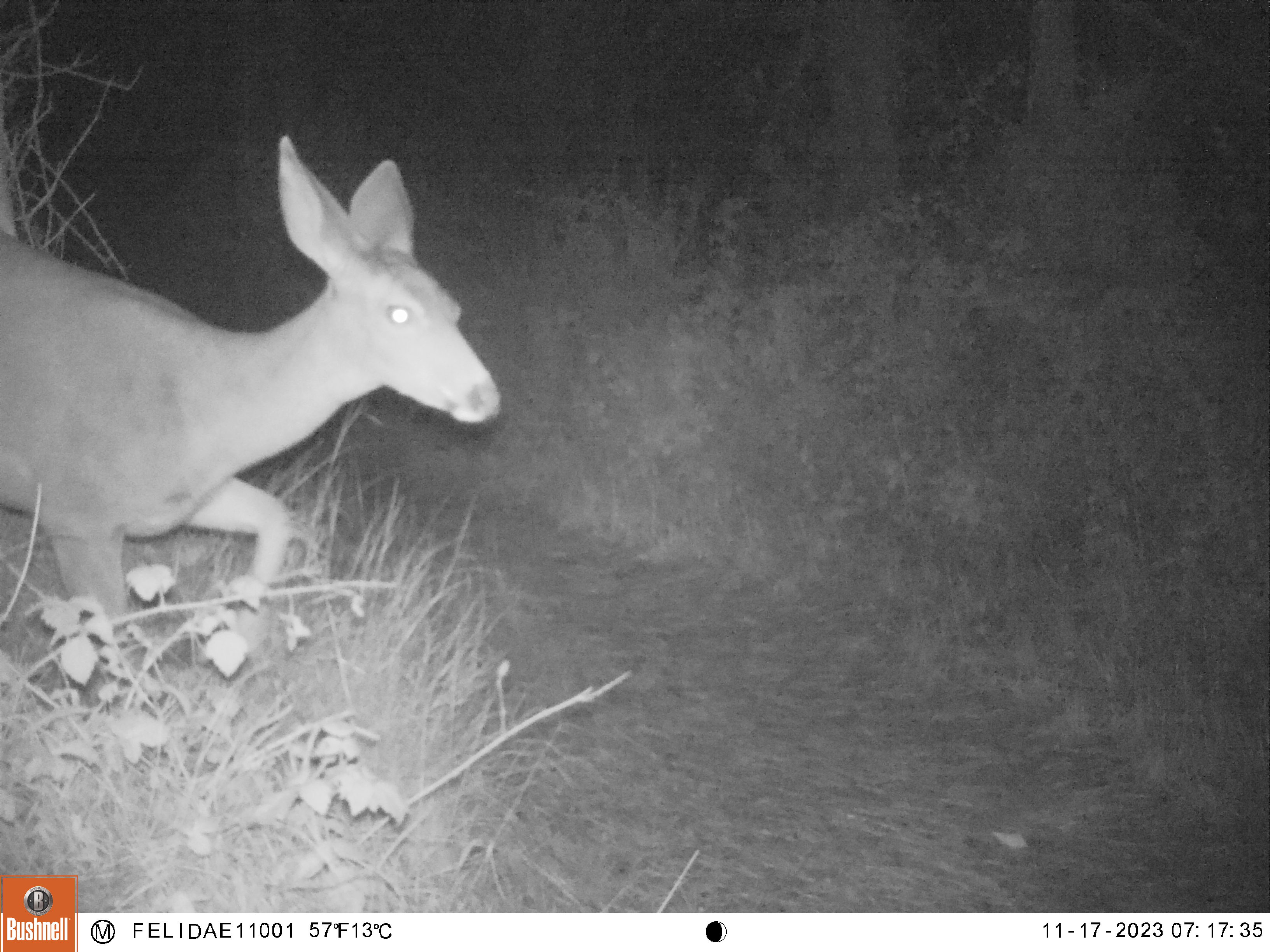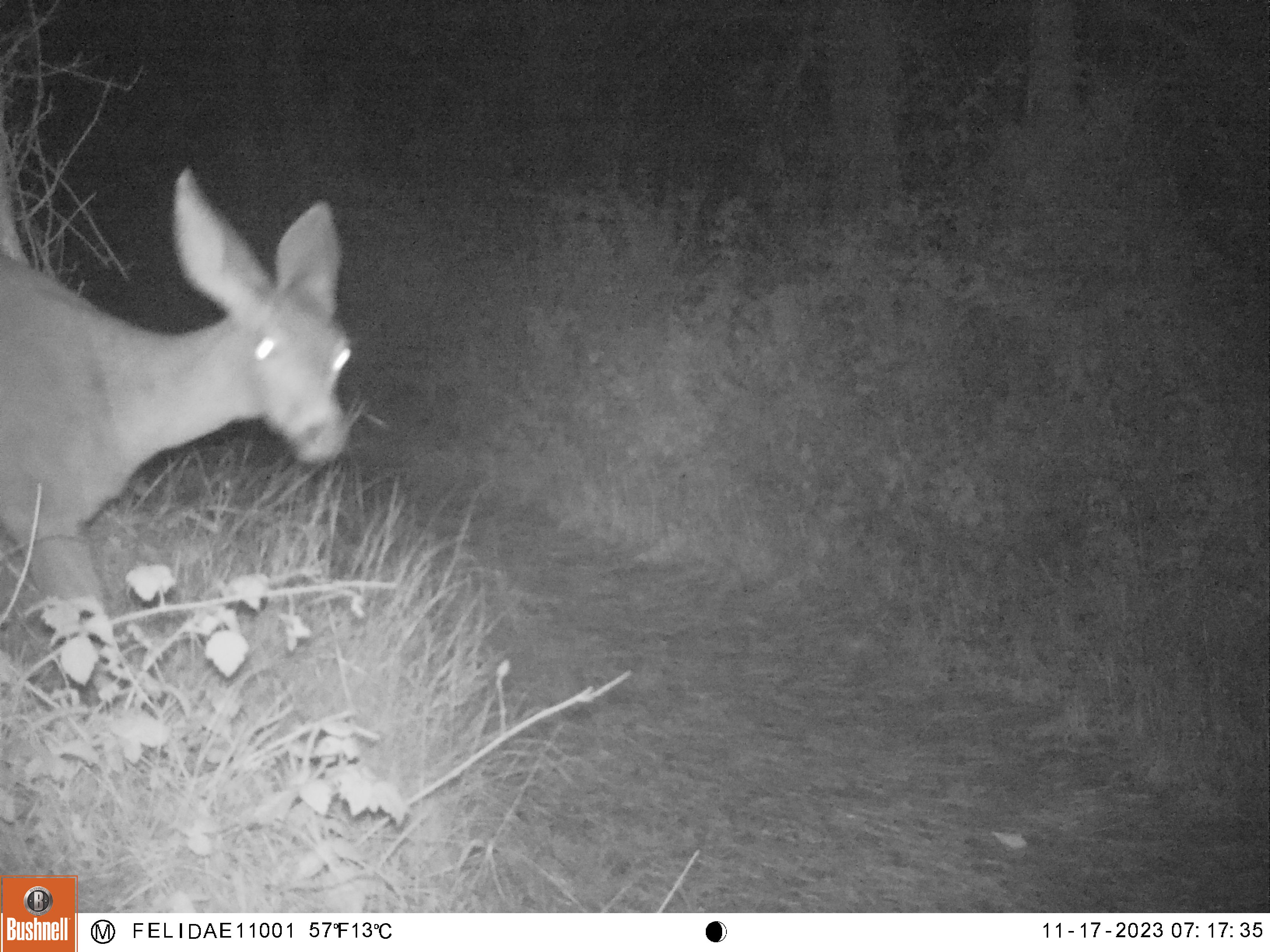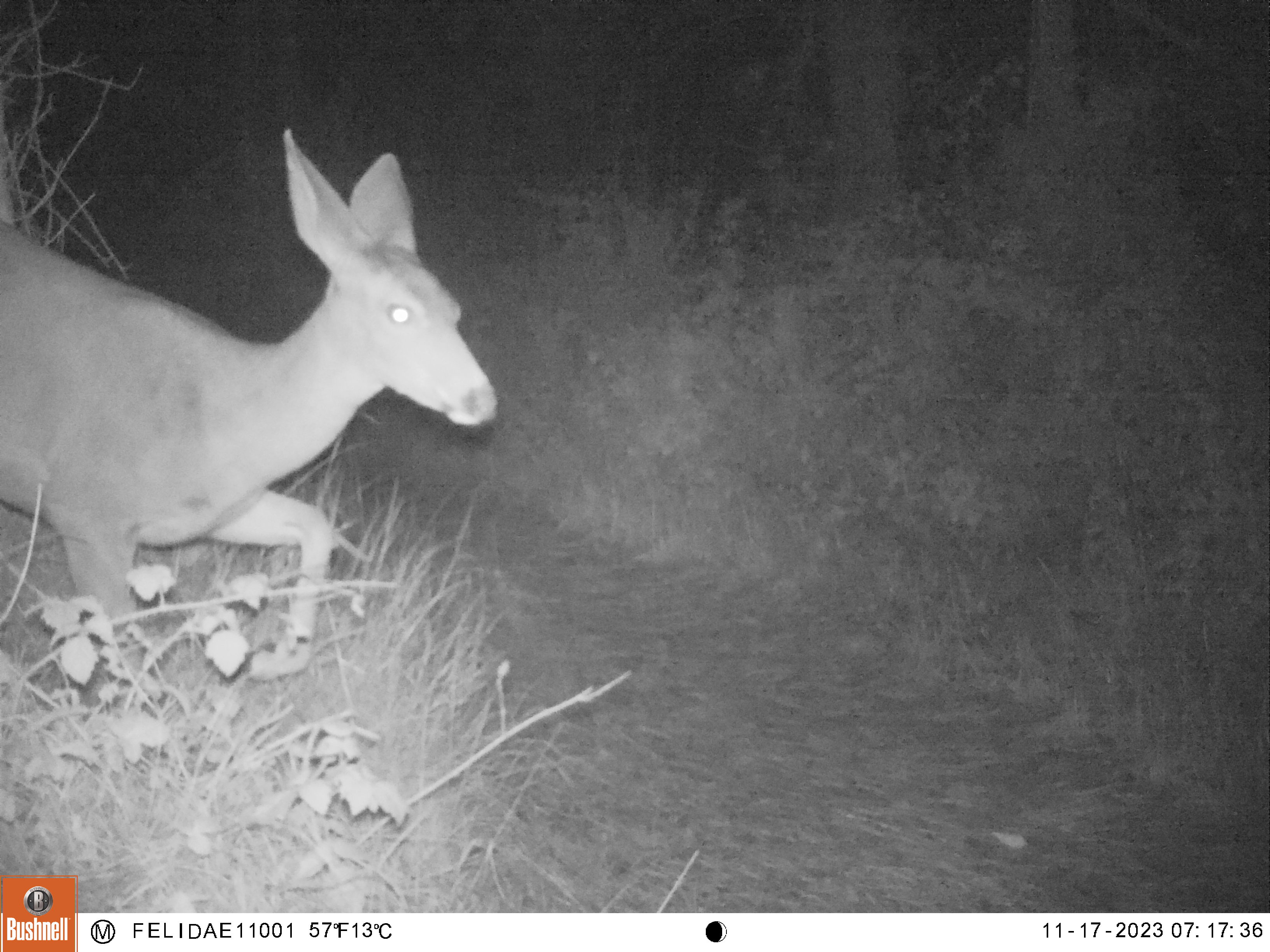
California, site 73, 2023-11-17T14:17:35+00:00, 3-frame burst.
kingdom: Animalia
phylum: Chordata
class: Mammalia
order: Artiodactyla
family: Cervidae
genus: Odocoileus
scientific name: Odocoileus hemionus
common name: mule deer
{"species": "mule deer (Odocoileus hemionus)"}